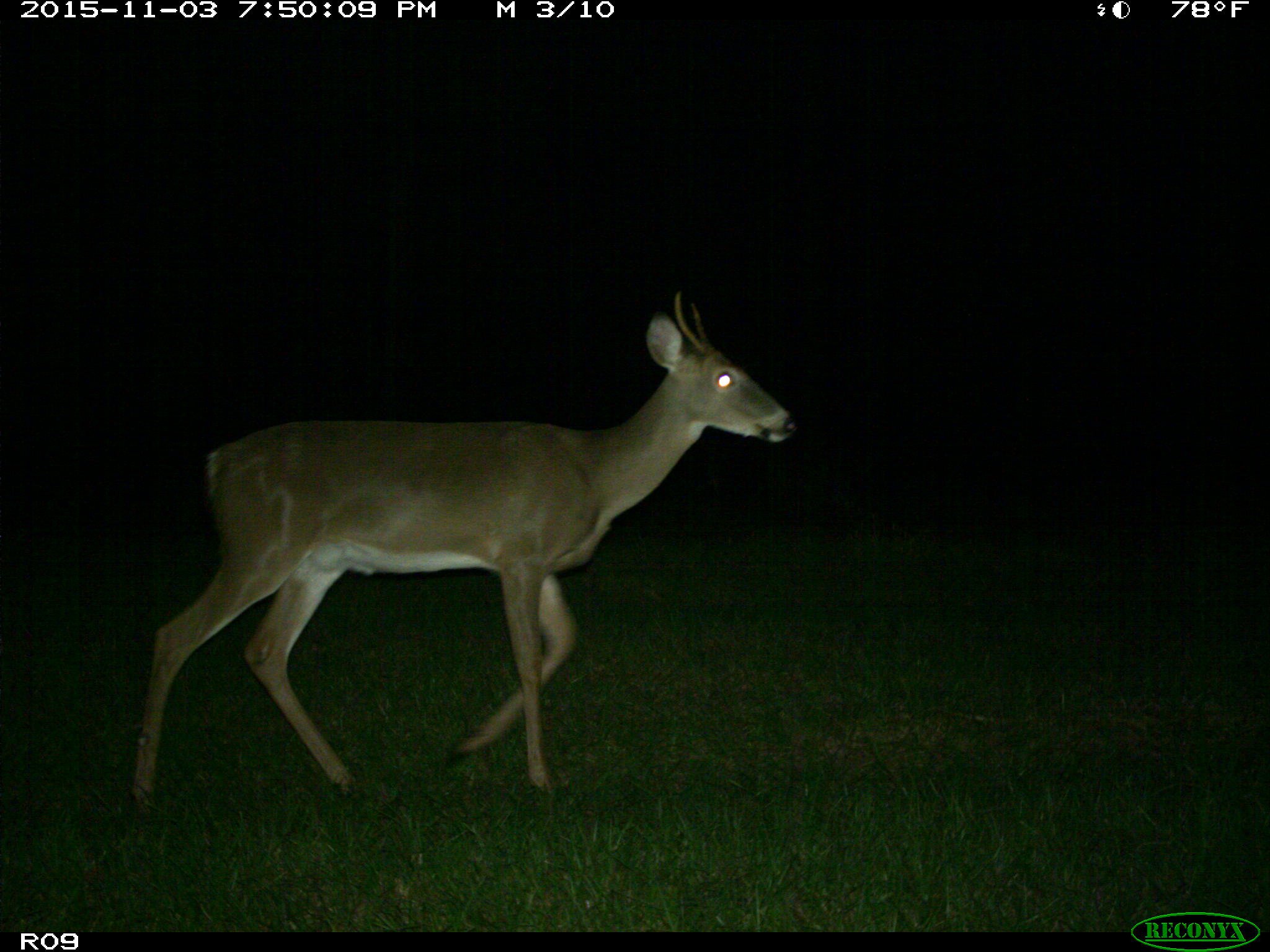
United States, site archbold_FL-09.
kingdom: Animalia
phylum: Chordata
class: Mammalia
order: Artiodactyla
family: Cervidae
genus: Odocoileus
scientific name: Odocoileus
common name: deer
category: unidentified deer